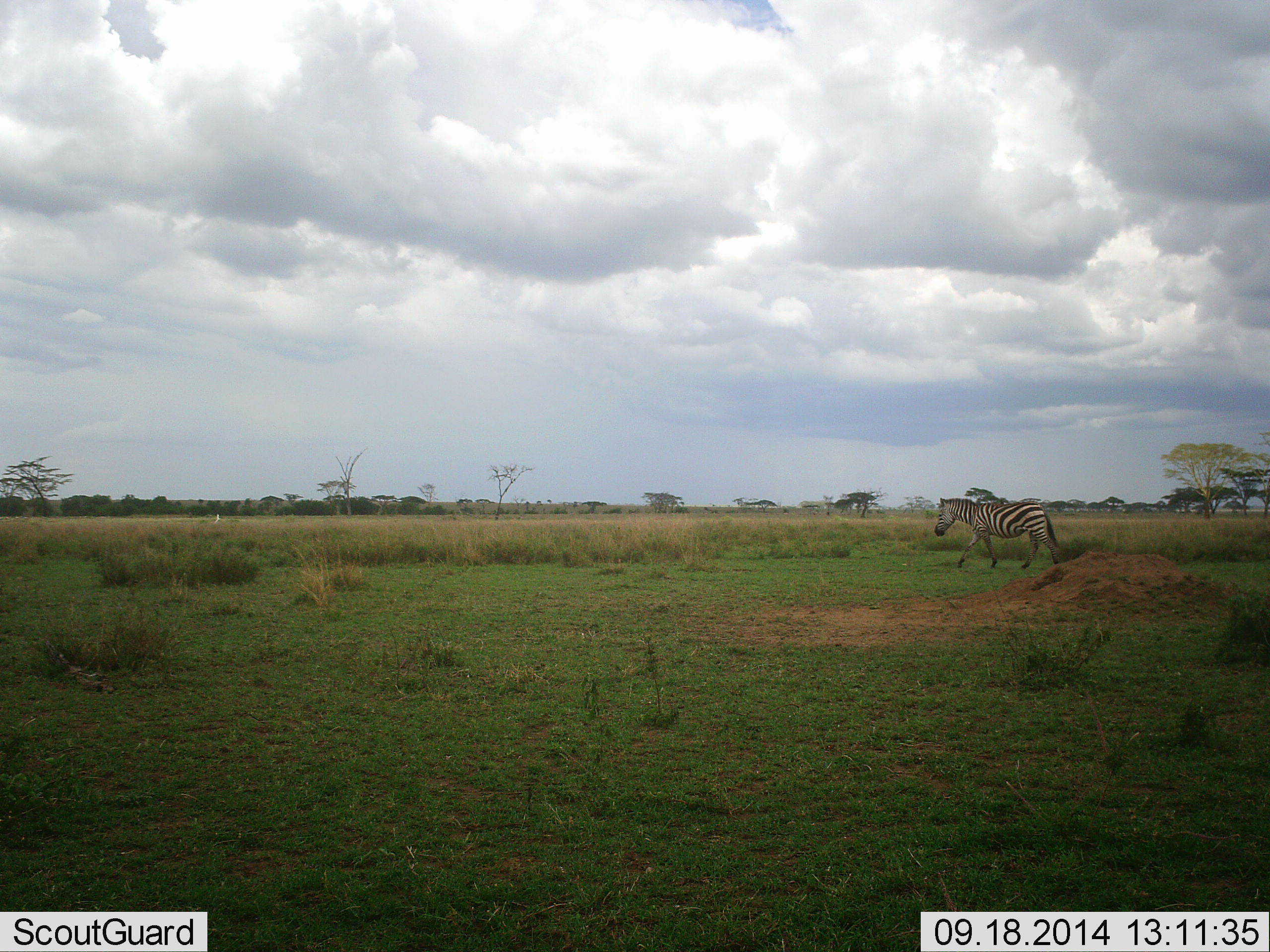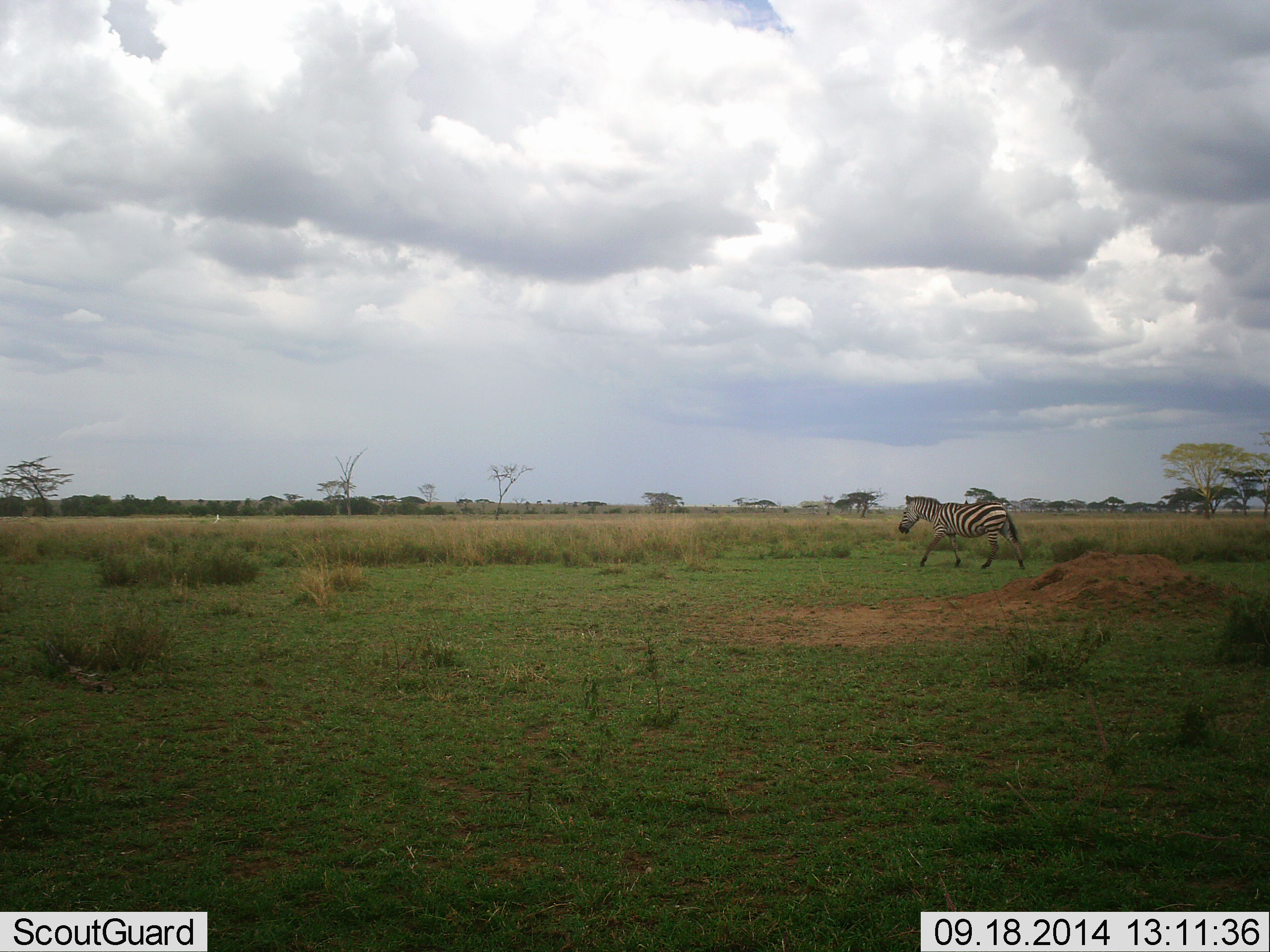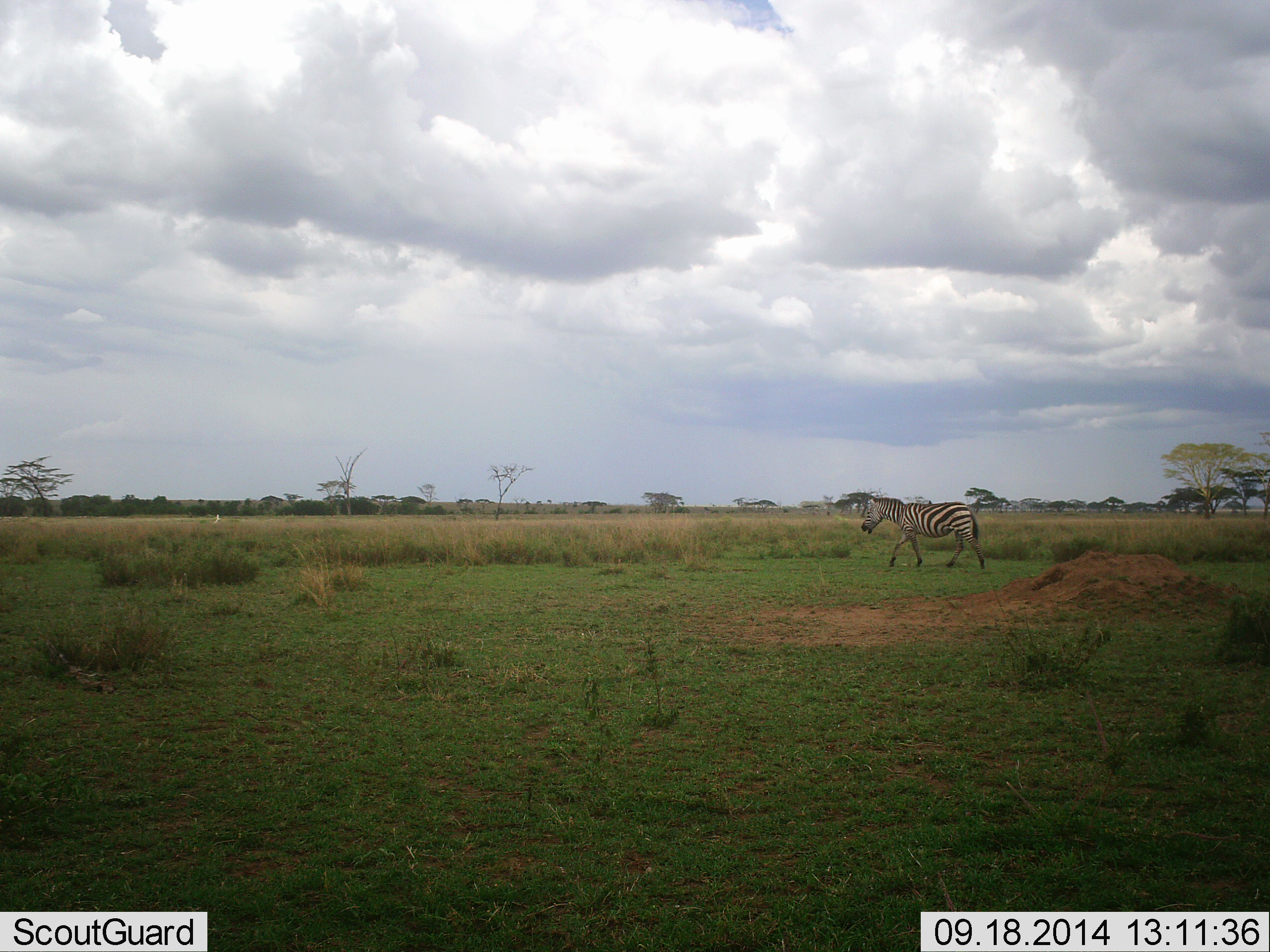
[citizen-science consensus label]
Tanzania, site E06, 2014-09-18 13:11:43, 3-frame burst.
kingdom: Animalia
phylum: Chordata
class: Mammalia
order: Perissodactyla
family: Equidae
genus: Equus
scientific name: Equus quagga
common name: plains zebra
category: zebra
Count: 1.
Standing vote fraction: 0%.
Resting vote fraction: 0%.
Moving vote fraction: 100%.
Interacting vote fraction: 0%.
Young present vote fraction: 0%.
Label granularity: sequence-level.